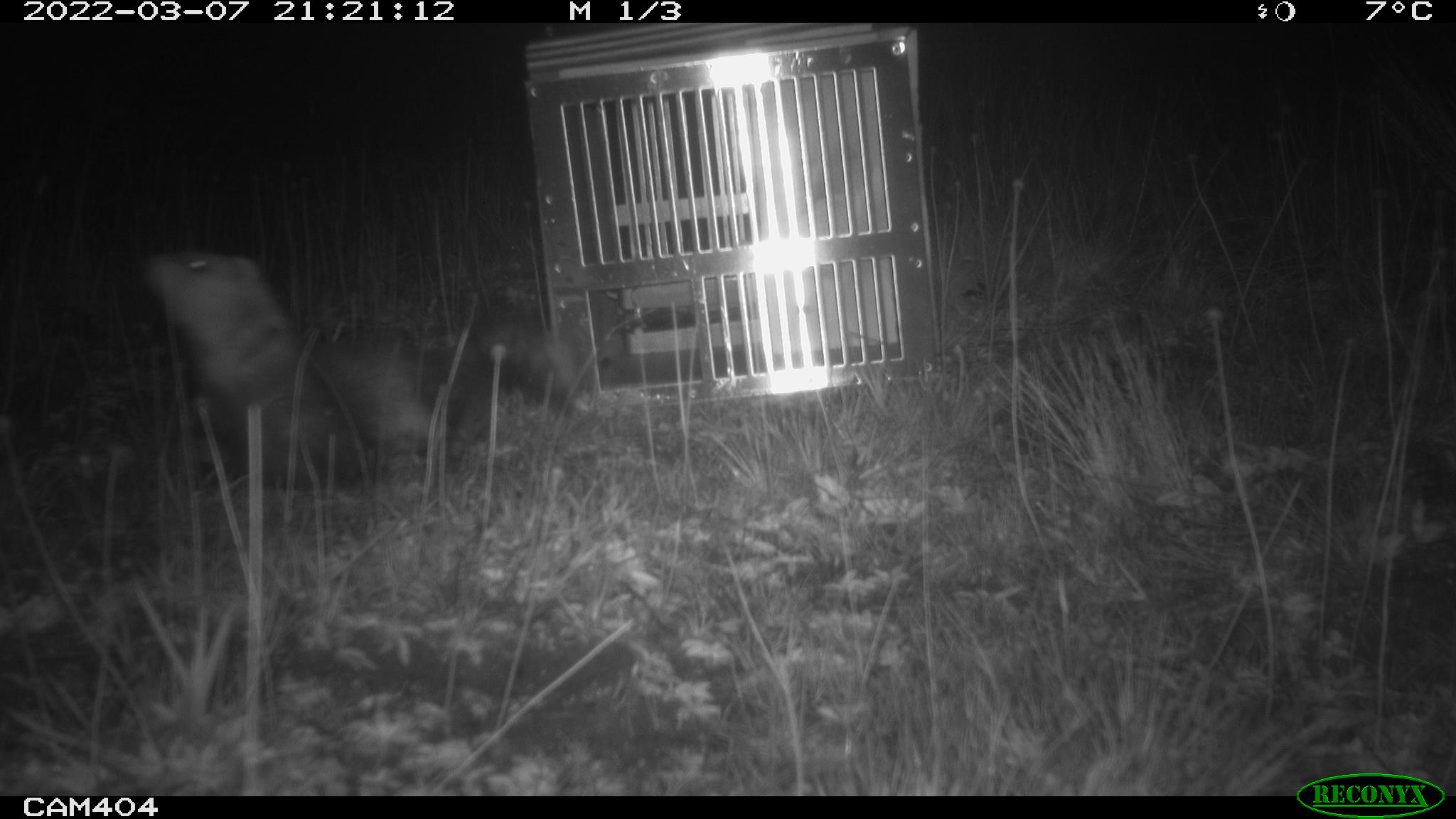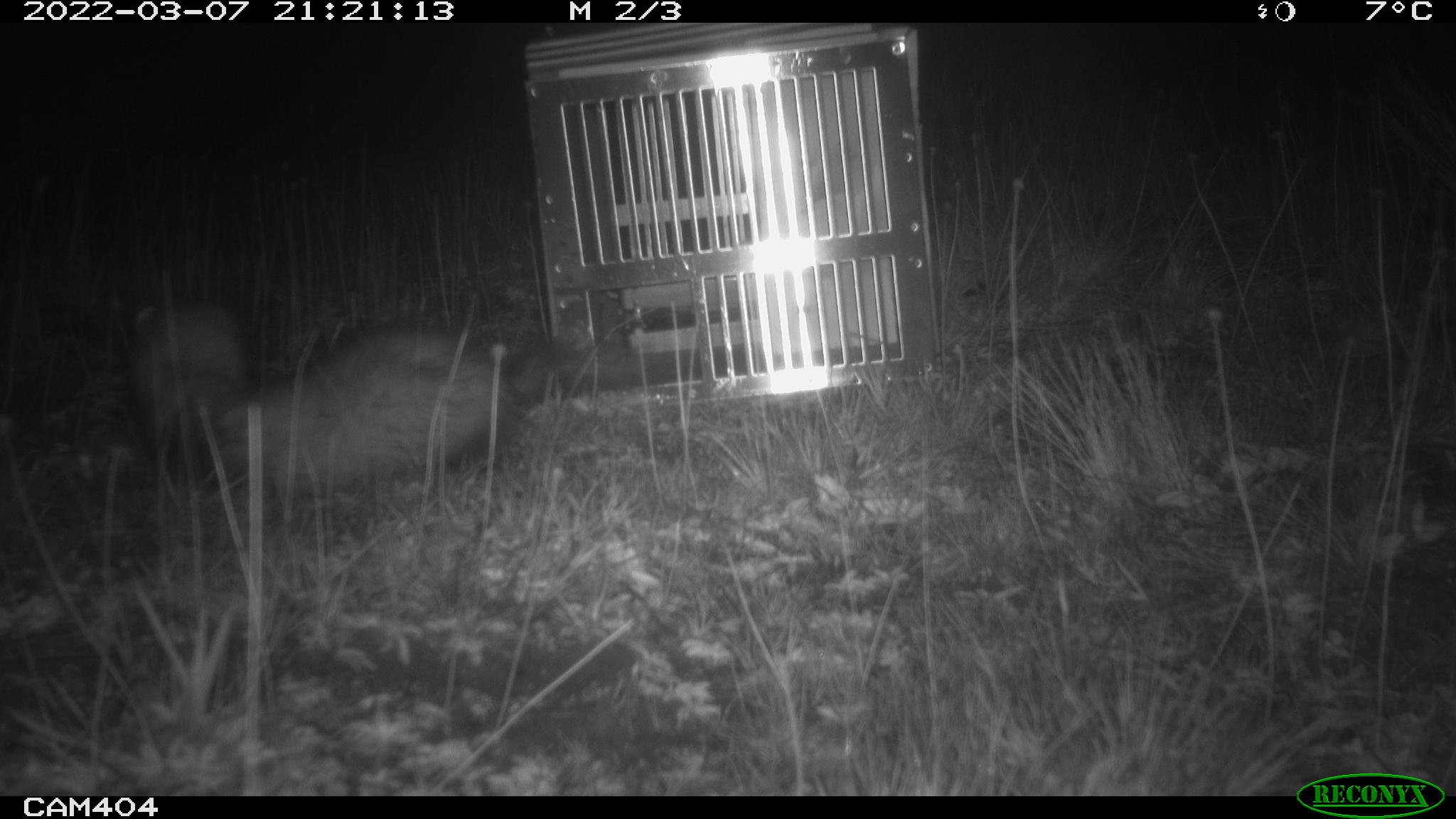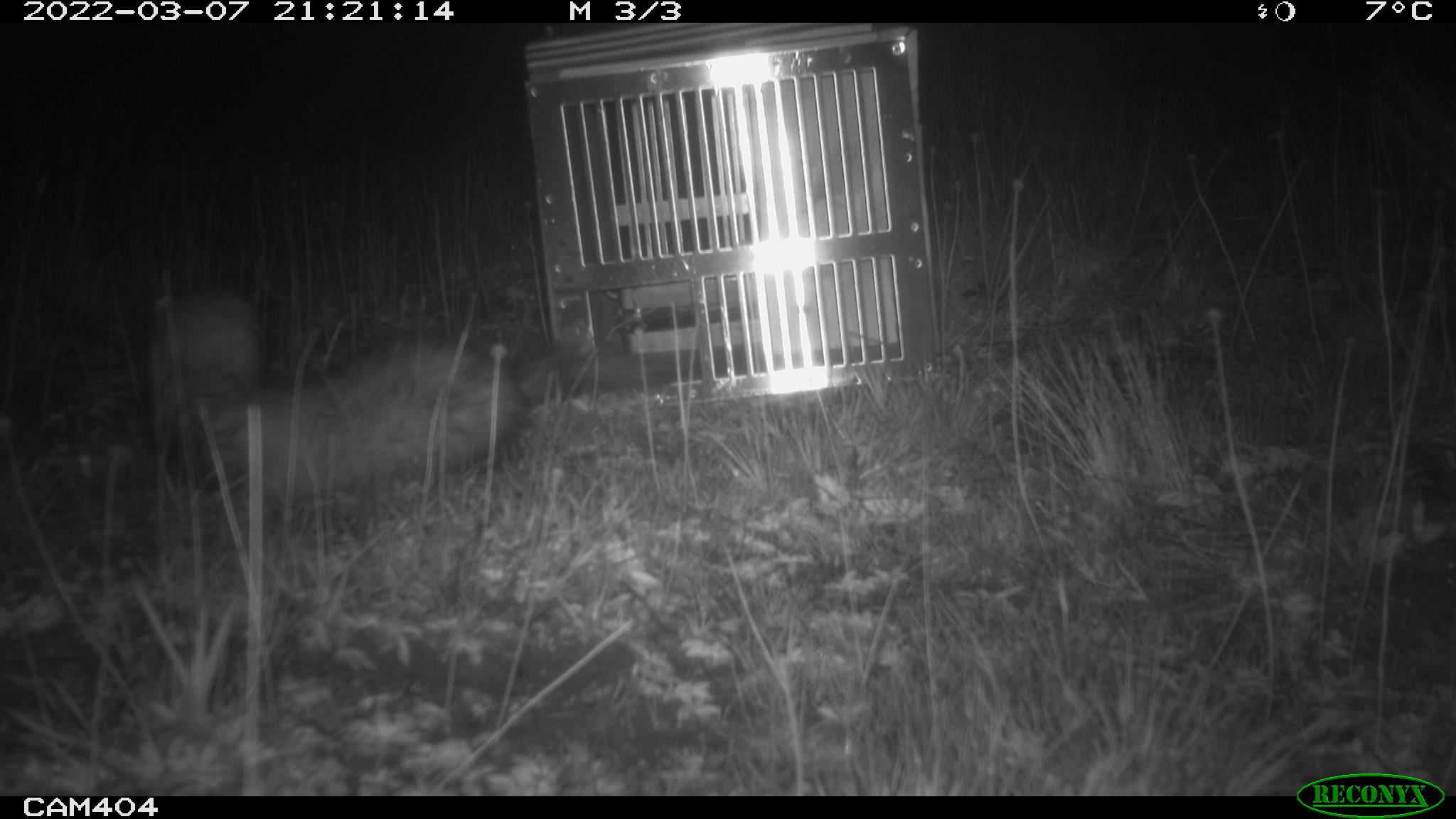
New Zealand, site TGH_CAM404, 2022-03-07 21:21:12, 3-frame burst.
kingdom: Animalia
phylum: Chordata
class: Mammalia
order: Carnivora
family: Mustelidae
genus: Mustela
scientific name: Mustela furo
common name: ferret